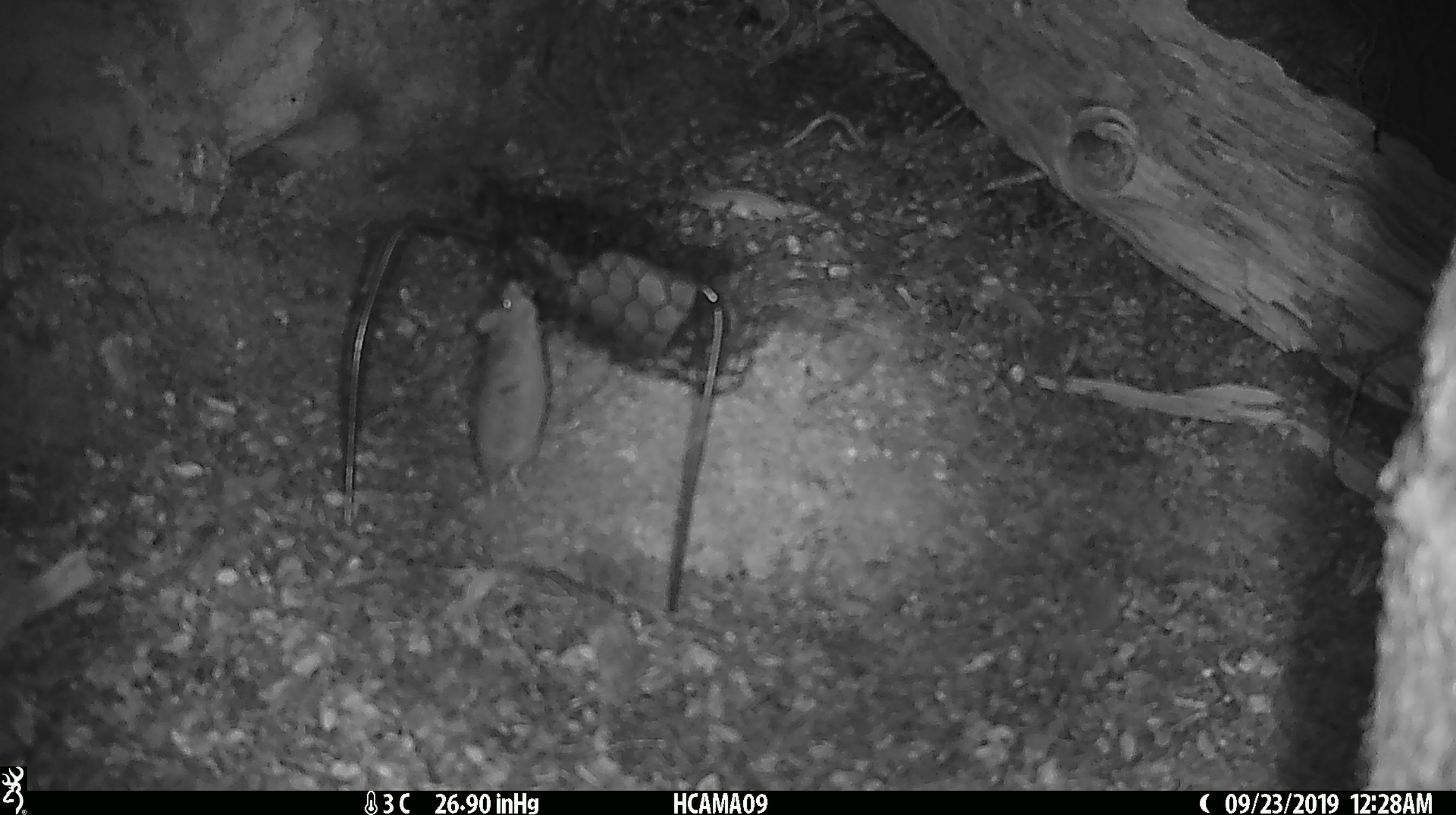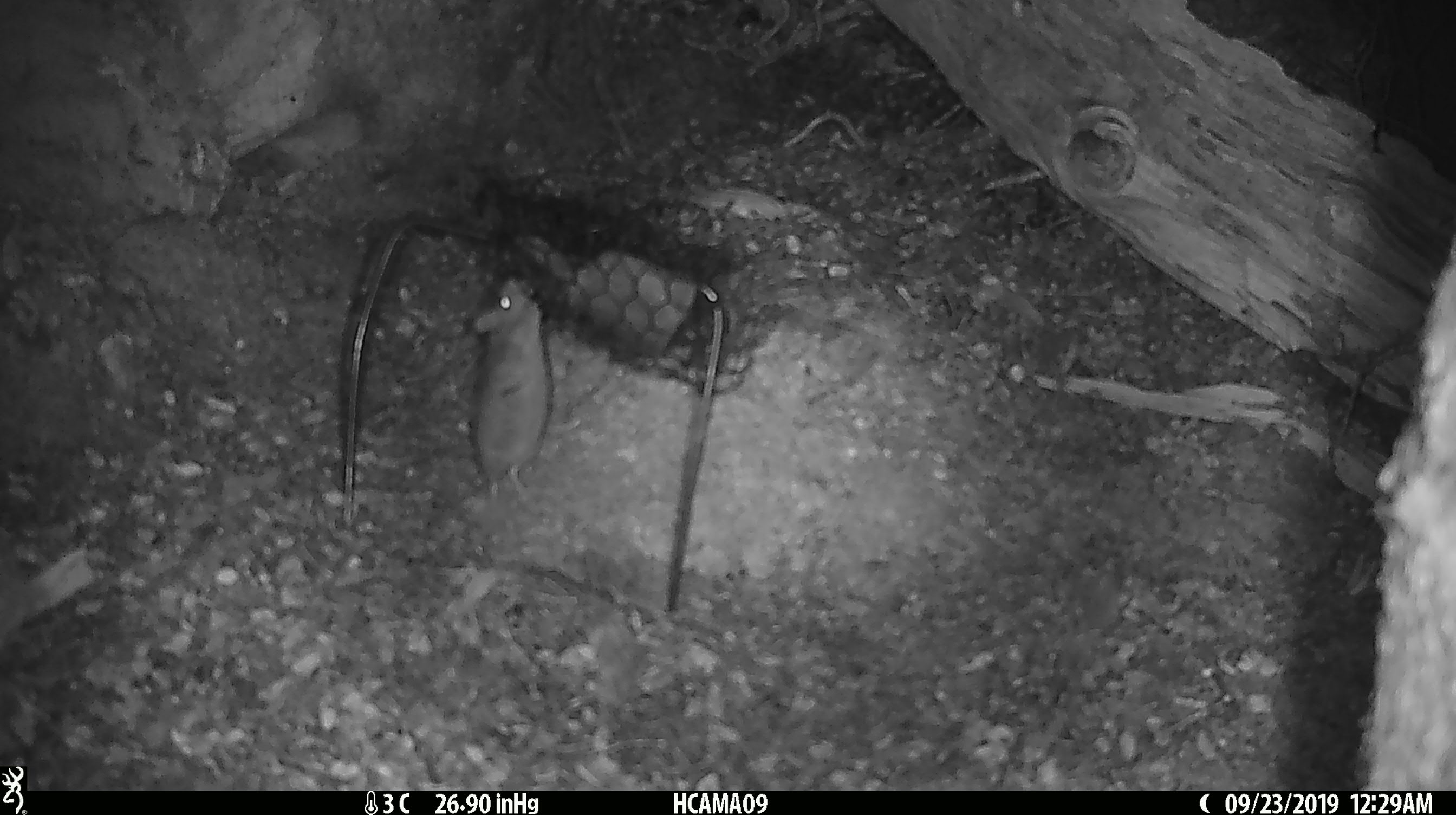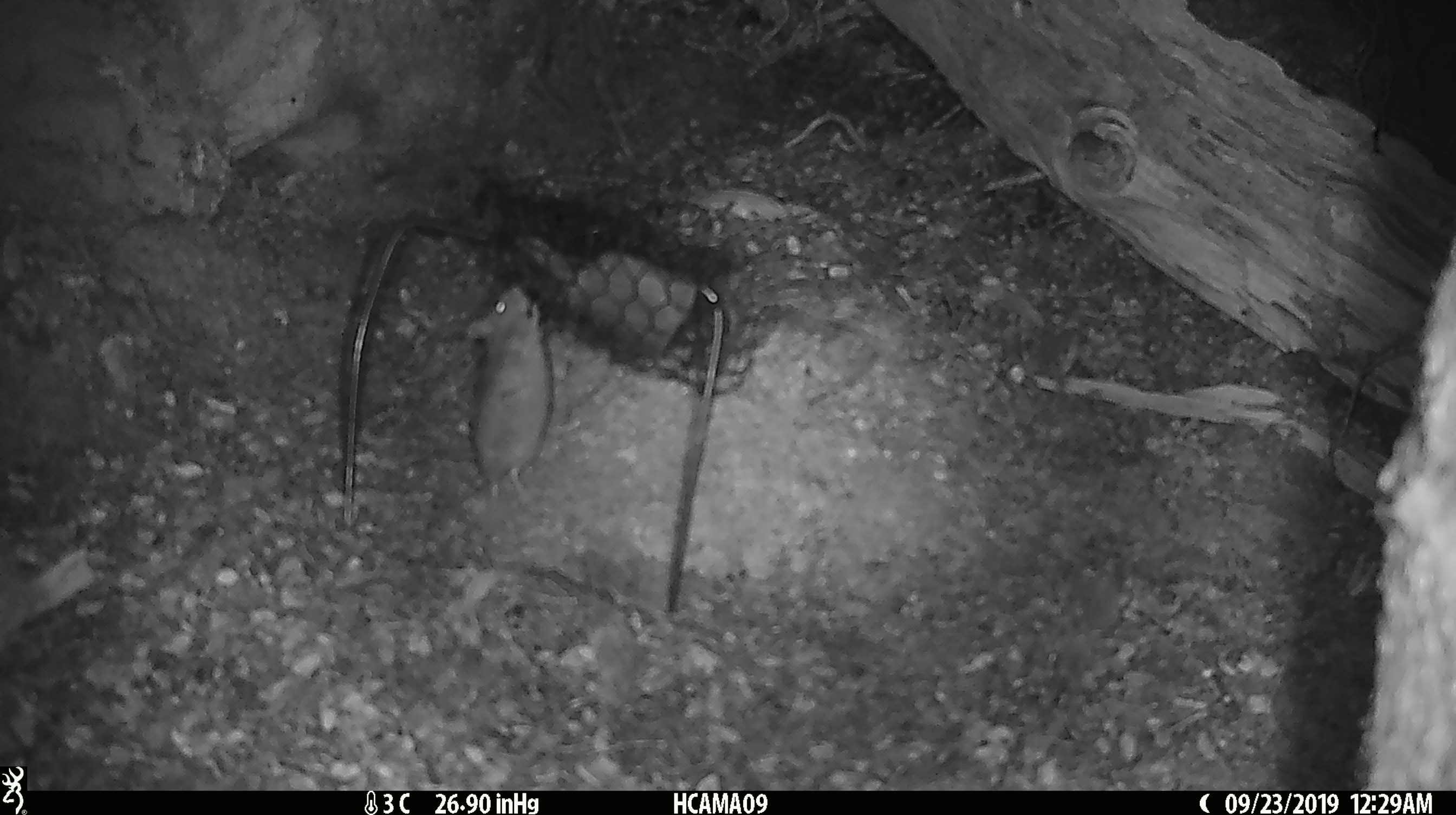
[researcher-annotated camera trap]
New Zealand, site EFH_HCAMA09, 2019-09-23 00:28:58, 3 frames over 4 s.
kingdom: Animalia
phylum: Chordata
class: Mammalia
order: Rodentia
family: Muridae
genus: Mus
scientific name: Mus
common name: mouse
Mouse (Mus).